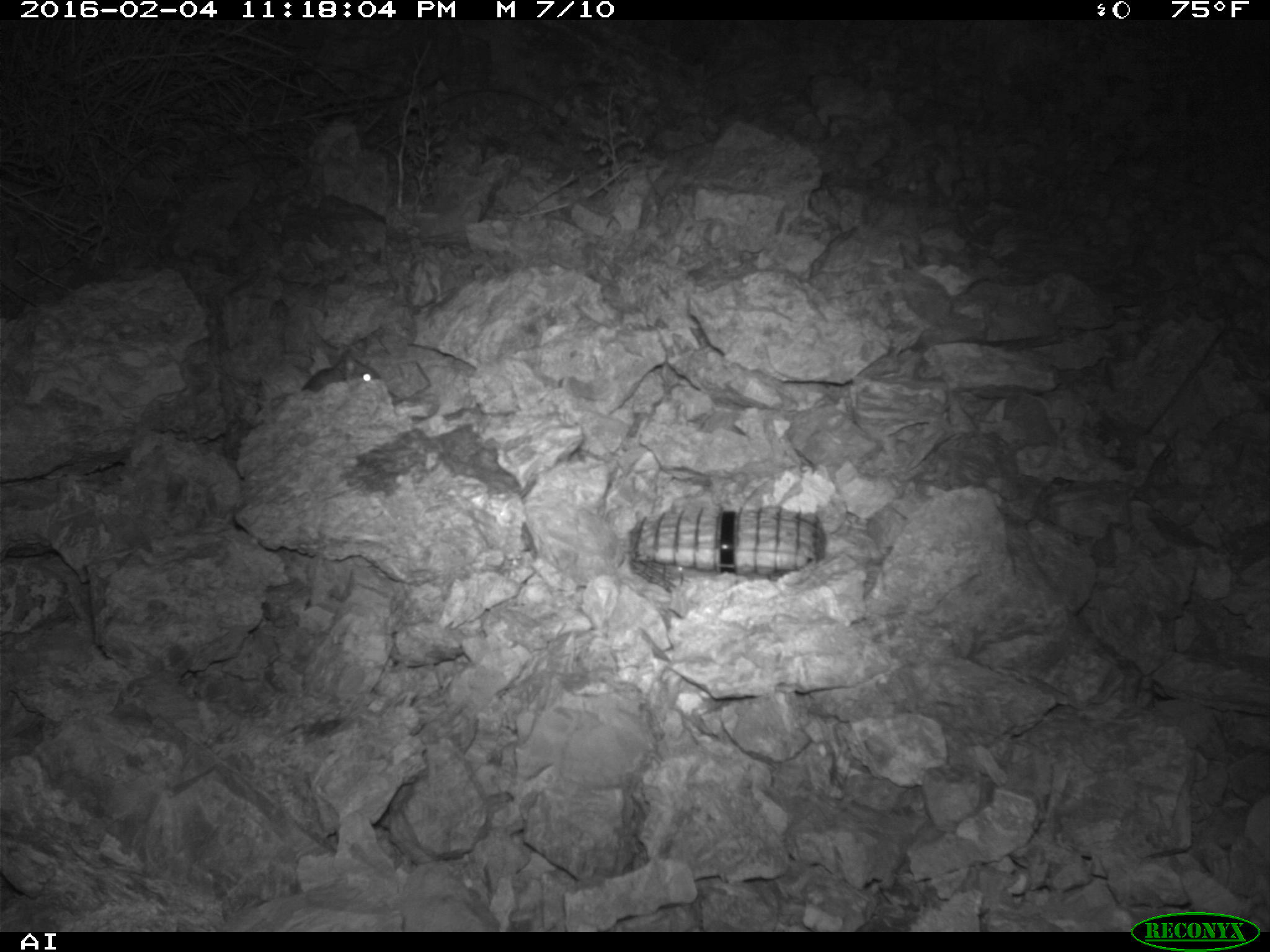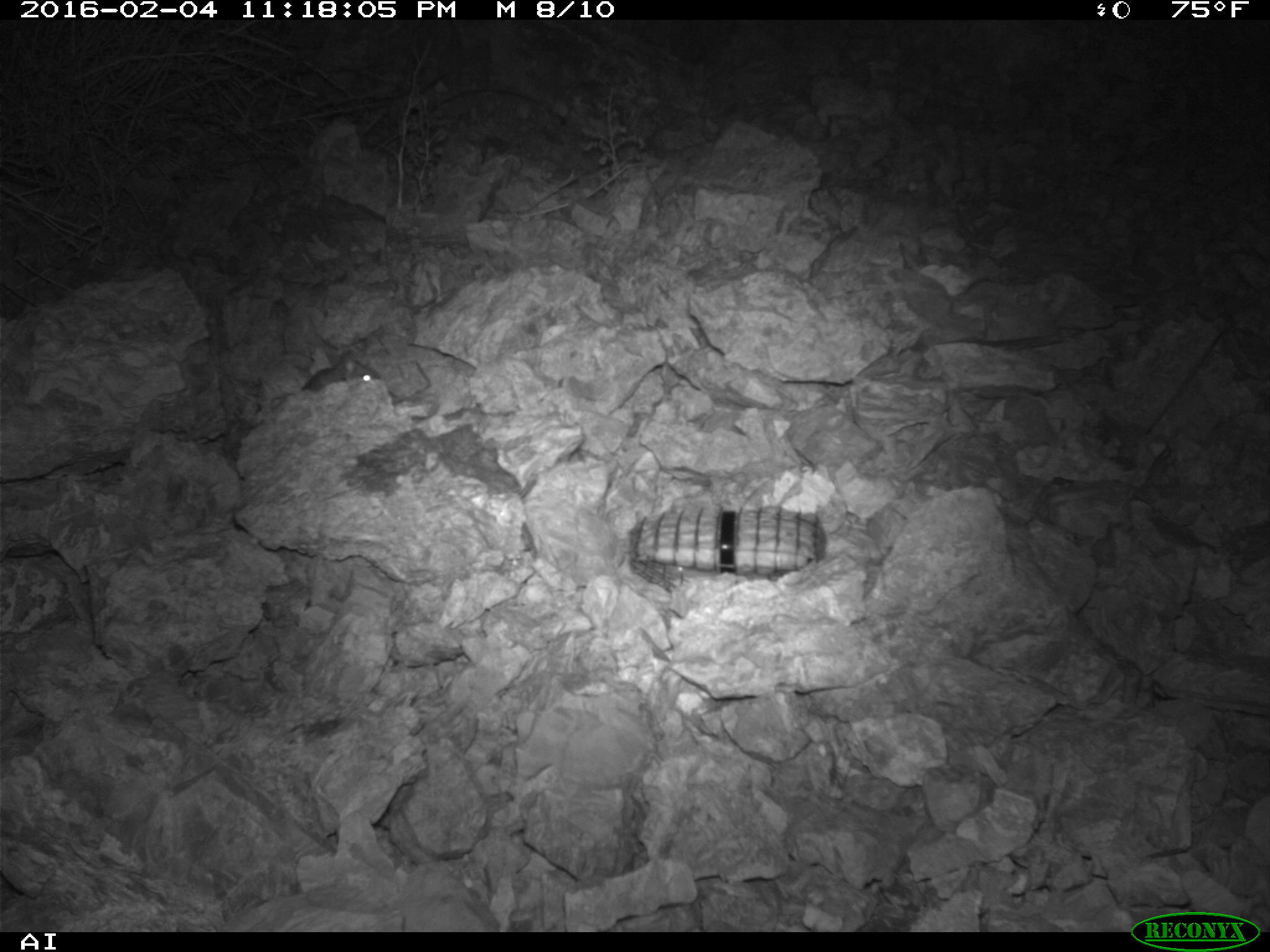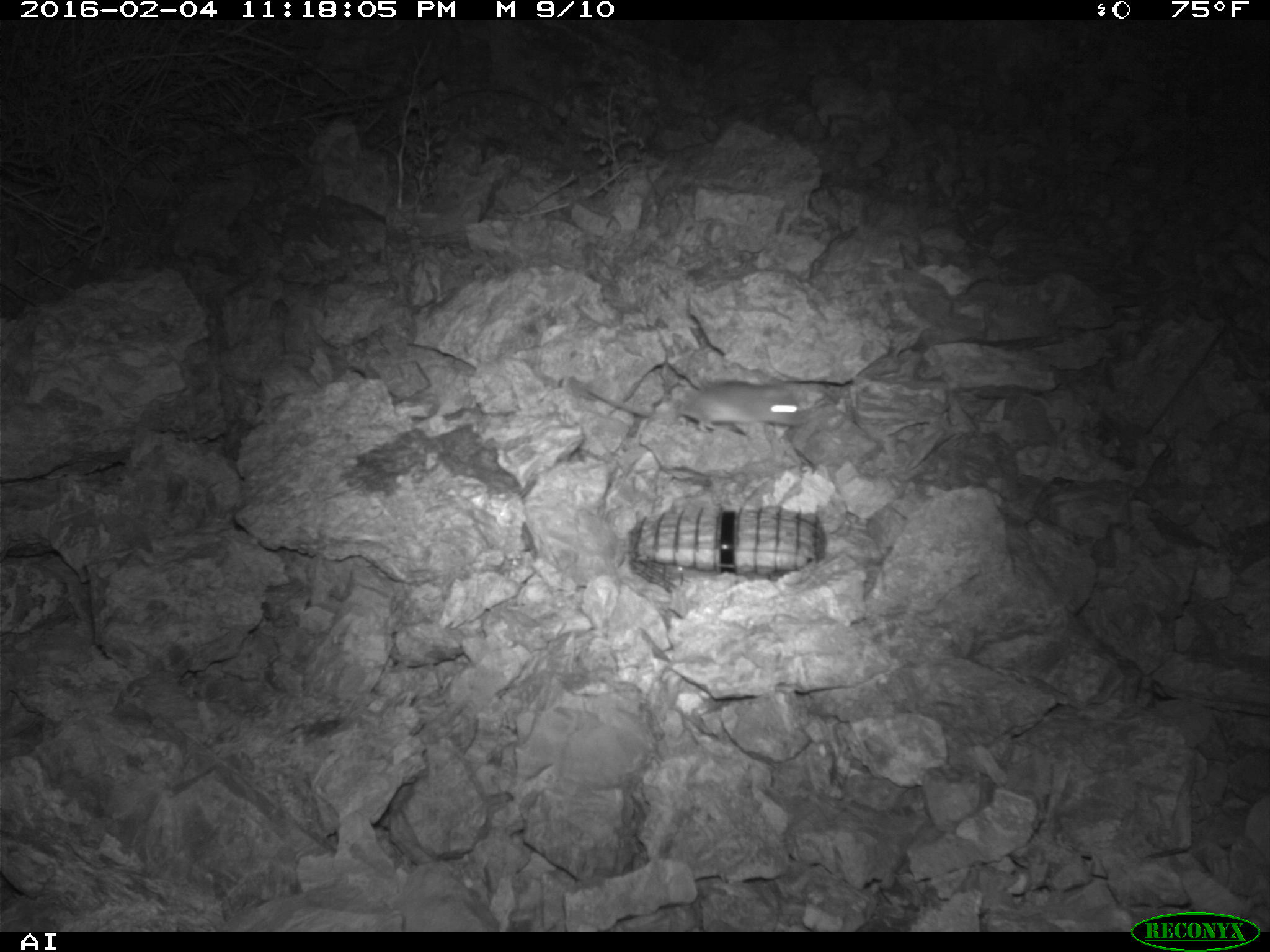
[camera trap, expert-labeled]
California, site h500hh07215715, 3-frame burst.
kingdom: Animalia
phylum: Chordata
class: Mammalia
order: Rodentia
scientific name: Rodentia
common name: rodent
Rodent (Rodentia).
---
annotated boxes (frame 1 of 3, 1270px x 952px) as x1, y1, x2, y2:
rodent: 301, 353, 380, 391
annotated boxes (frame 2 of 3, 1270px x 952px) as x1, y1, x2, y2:
rodent: 300, 350, 380, 392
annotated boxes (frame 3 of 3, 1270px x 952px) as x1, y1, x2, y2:
rodent: 575, 377, 810, 431